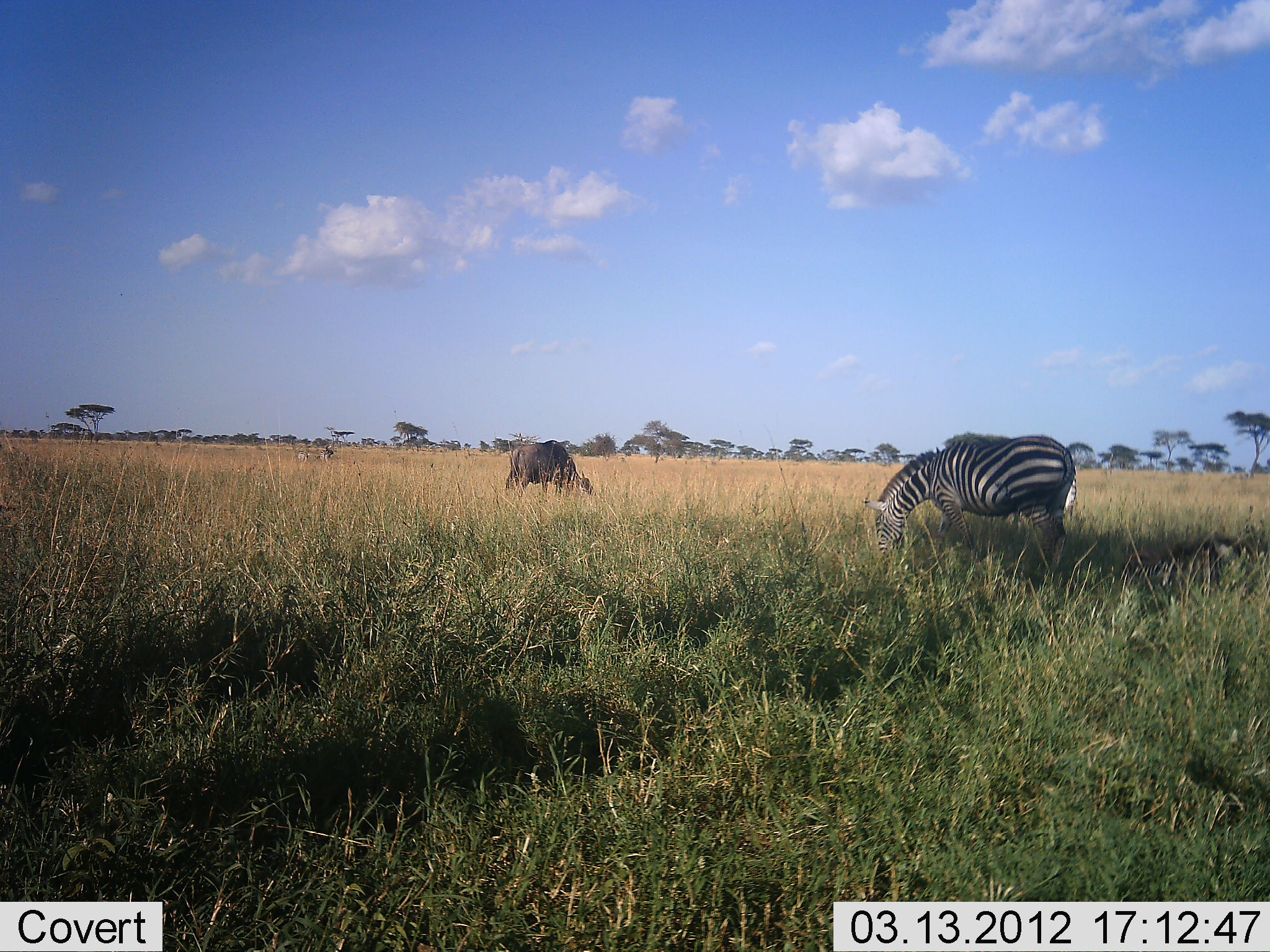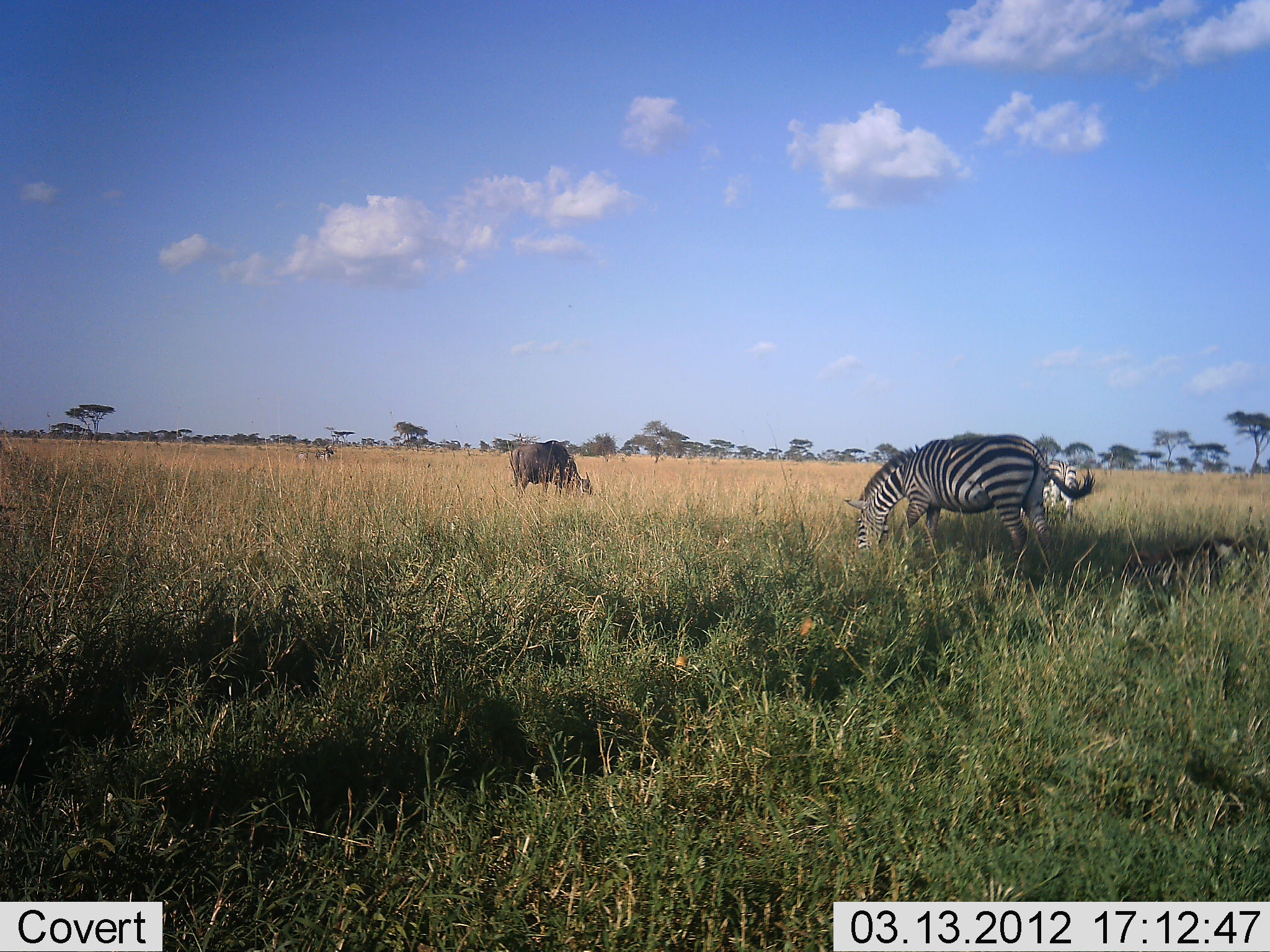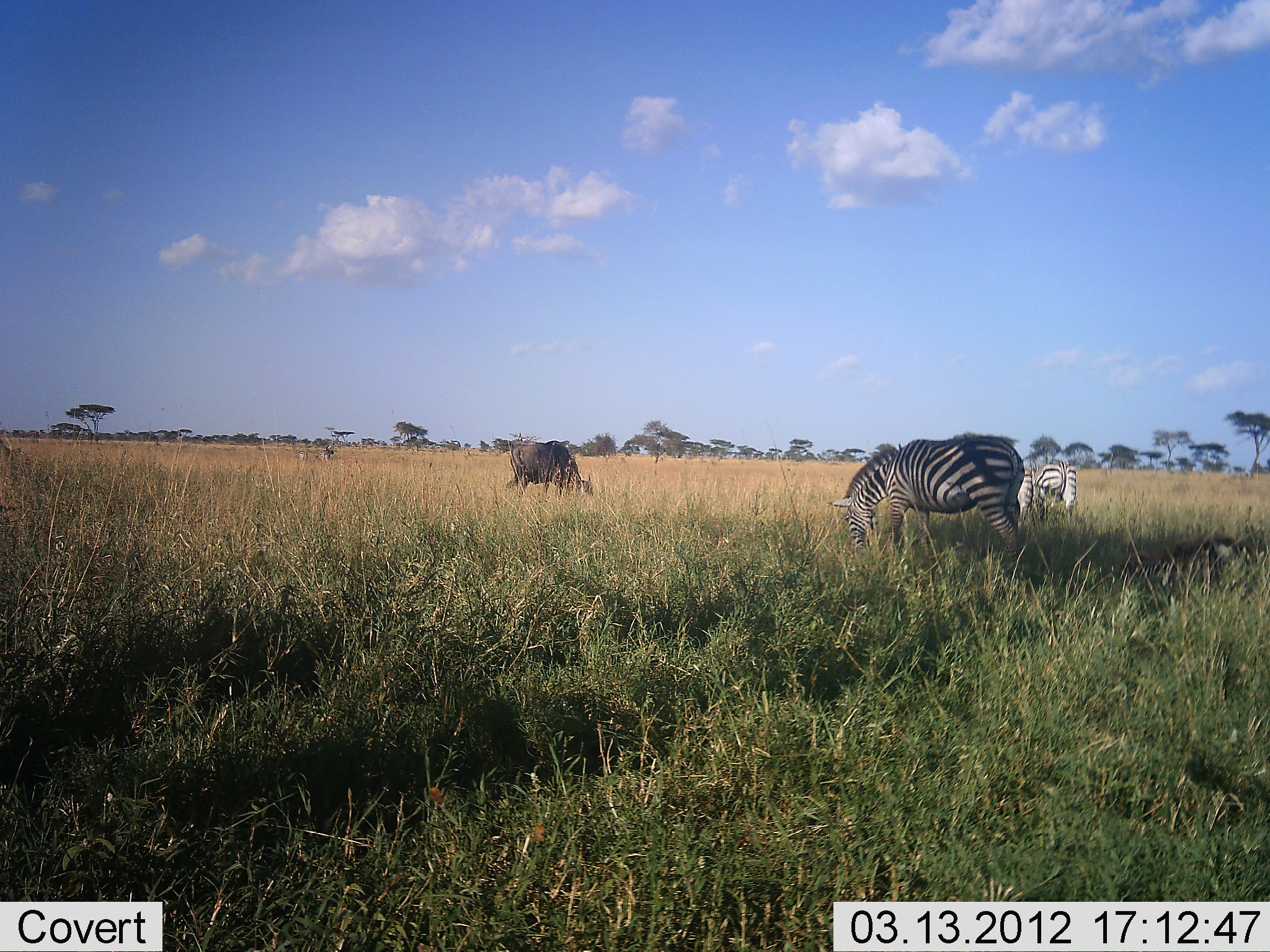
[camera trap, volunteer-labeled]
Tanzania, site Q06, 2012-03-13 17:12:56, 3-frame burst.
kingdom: Animalia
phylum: Chordata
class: Mammalia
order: Artiodactyla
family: Bovidae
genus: Connochaetes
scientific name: Connochaetes taurinus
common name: blue wildebeest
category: wildebeest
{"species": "wildebeest (blue wildebeest) (Connochaetes taurinus)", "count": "1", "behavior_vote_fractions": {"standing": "15%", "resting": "0%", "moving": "0%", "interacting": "0%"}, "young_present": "0%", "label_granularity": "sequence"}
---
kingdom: Animalia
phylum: Chordata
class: Mammalia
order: Perissodactyla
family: Equidae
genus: Equus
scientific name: Equus quagga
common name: plains zebra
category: zebra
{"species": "zebra (plains zebra) (Equus quagga)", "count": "2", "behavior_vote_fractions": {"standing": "20%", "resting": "7%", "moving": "10%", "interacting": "0%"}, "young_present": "0%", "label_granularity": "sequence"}